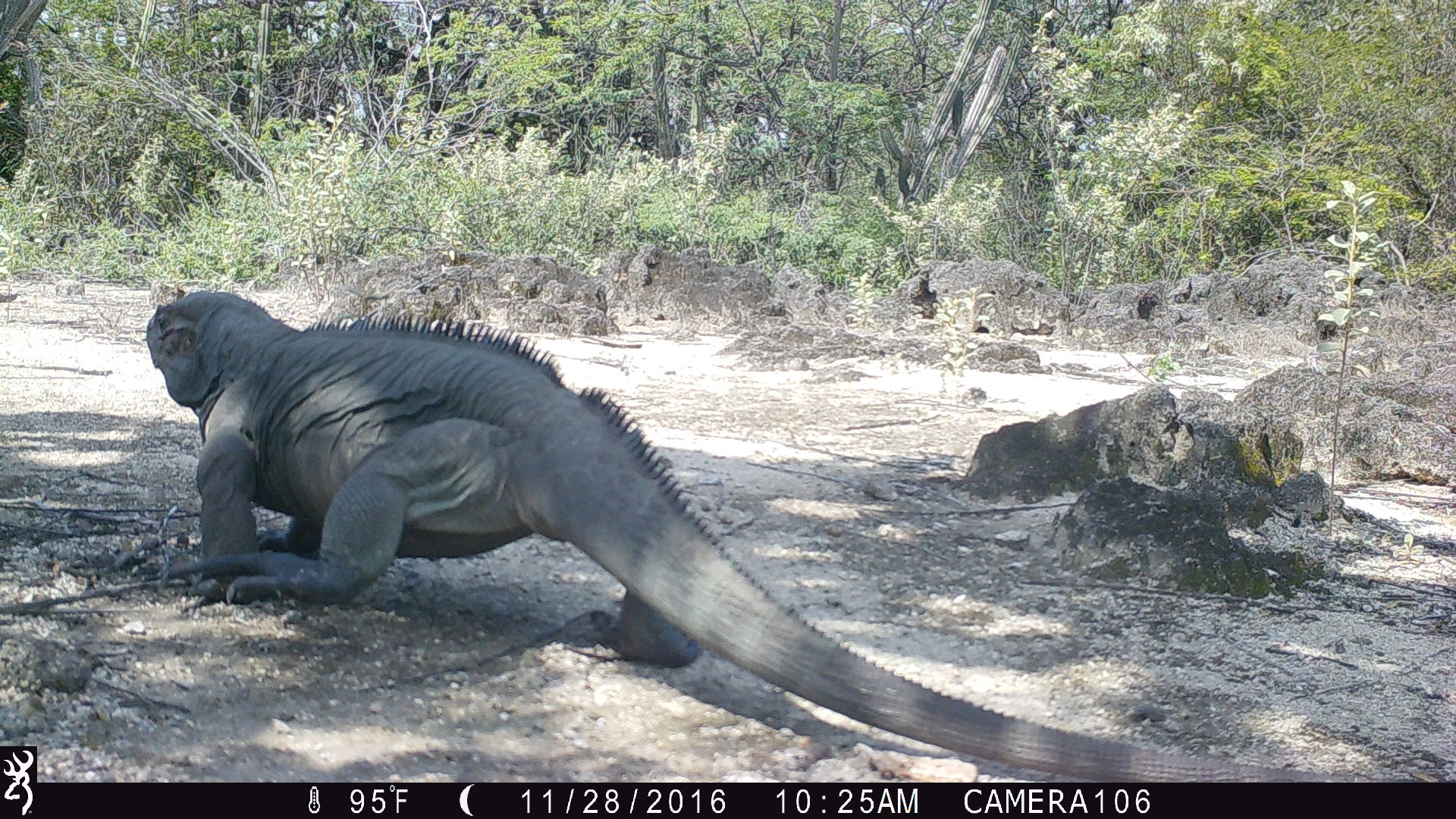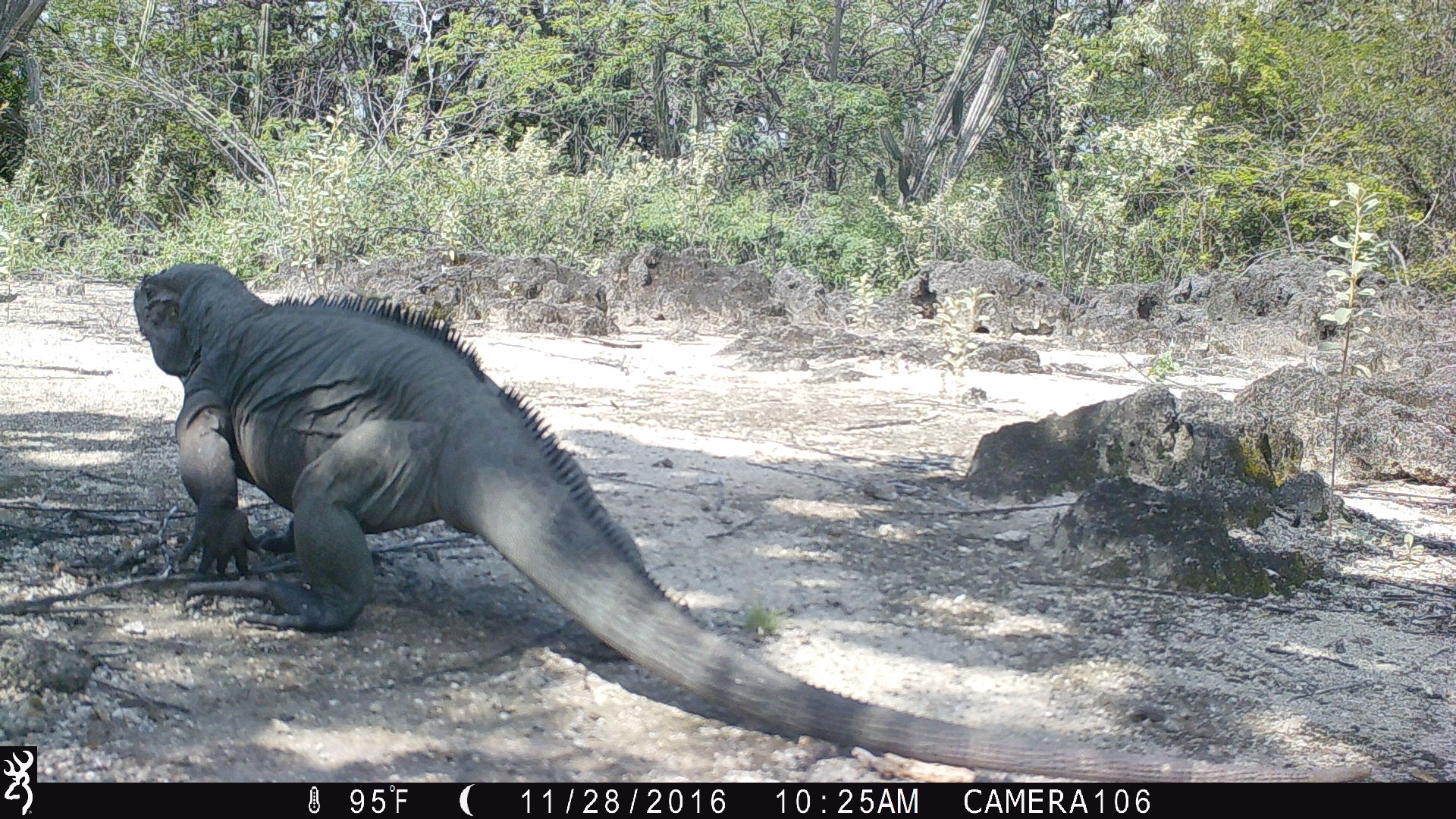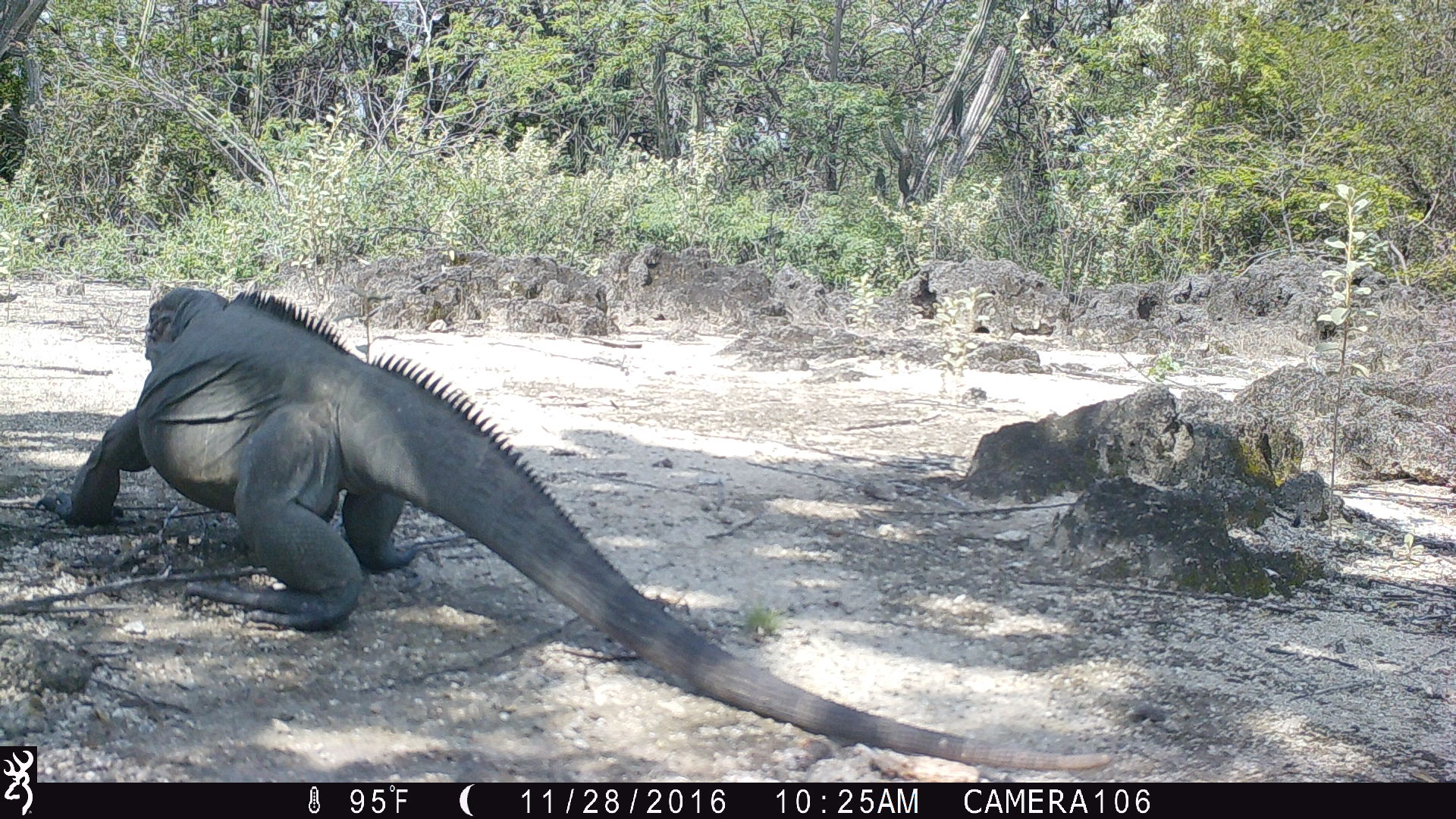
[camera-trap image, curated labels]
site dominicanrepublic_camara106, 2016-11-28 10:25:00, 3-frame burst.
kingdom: Animalia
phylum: Chordata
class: Reptilia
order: Squamata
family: Iguanidae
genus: Iguana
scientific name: Iguana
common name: typical iguanas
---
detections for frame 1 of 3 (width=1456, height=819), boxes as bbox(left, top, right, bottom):
iguana: bbox(143, 278, 1364, 783)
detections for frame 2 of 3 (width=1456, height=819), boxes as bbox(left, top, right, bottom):
iguana: bbox(133, 260, 1057, 740)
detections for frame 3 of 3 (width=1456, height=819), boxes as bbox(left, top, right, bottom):
iguana: bbox(55, 271, 1166, 748)